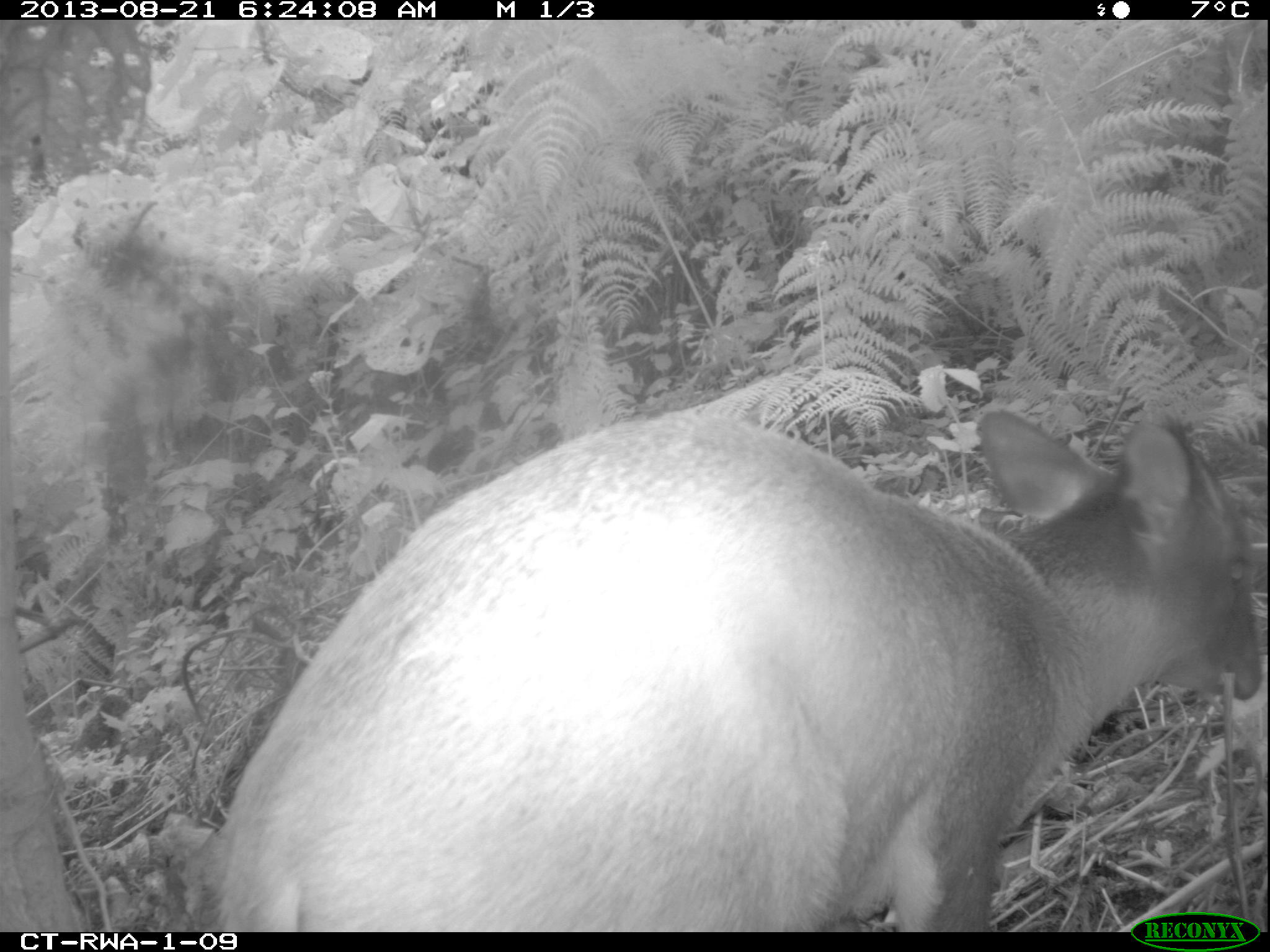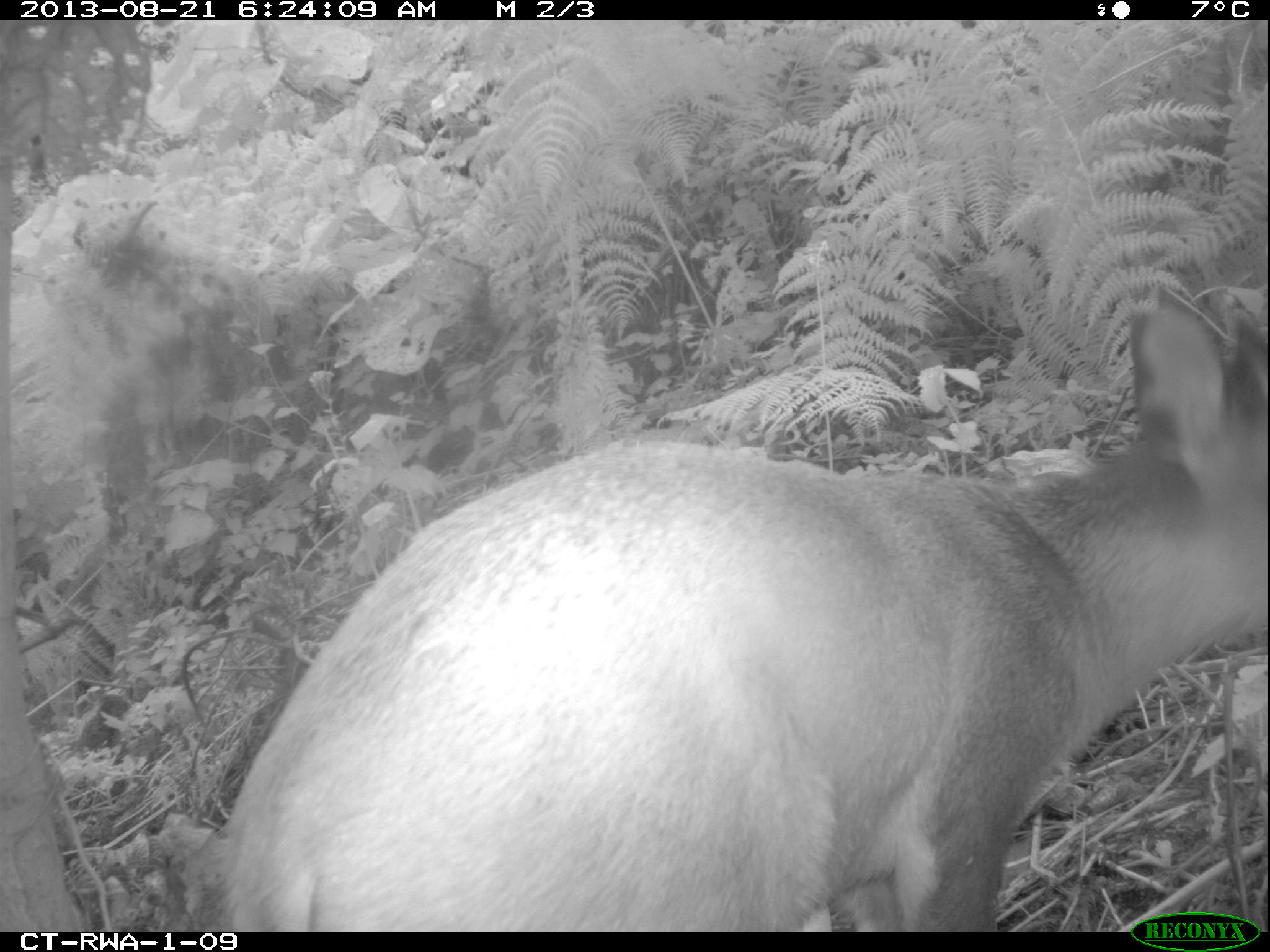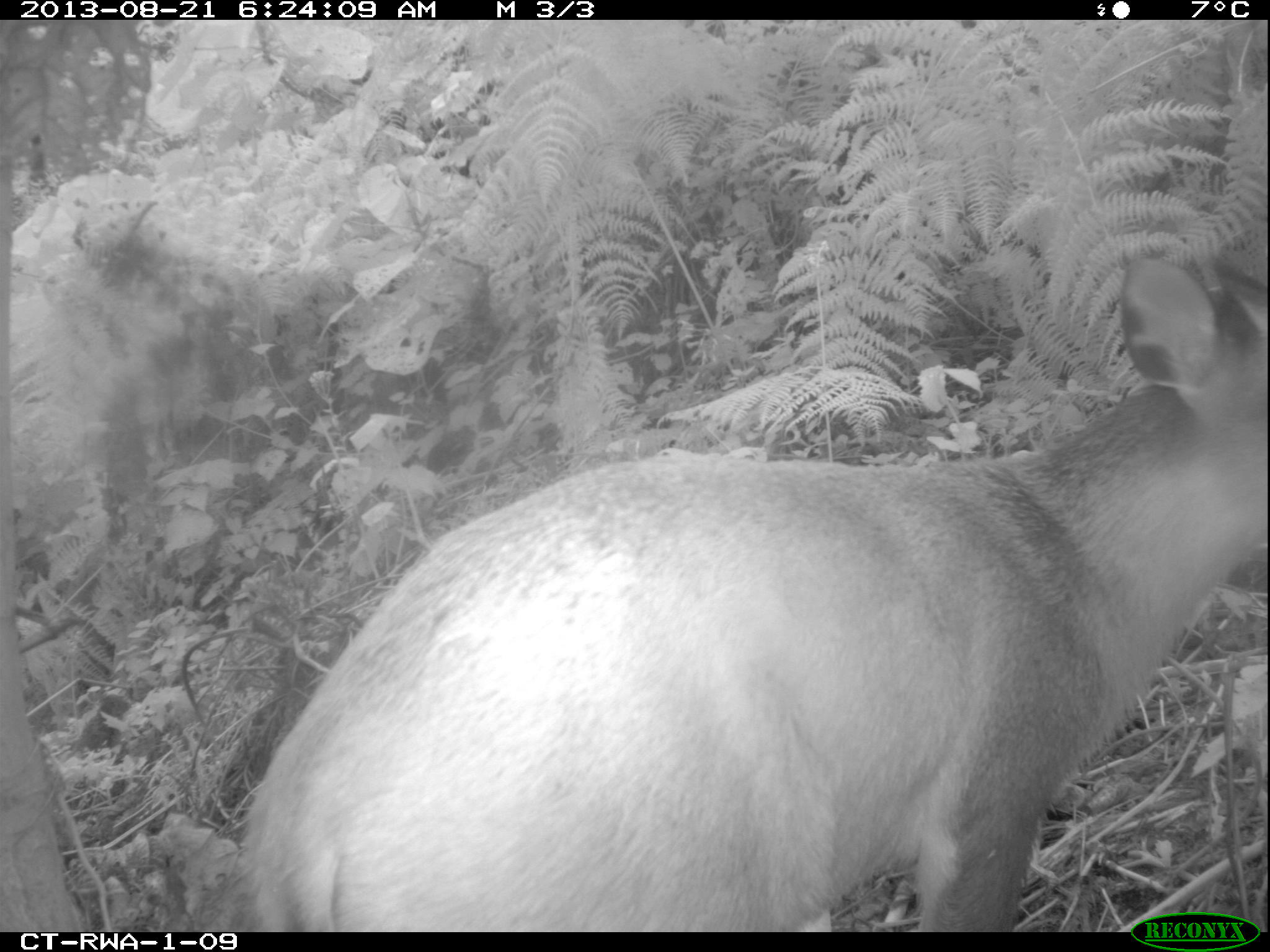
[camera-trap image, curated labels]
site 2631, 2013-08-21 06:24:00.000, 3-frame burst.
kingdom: Animalia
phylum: Chordata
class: Mammalia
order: Artiodactyla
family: Bovidae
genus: Cephalophus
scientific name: Cephalophus nigrifrons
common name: black-fronted duiker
Cephalophus nigrifrons (black-fronted duiker), count 2.